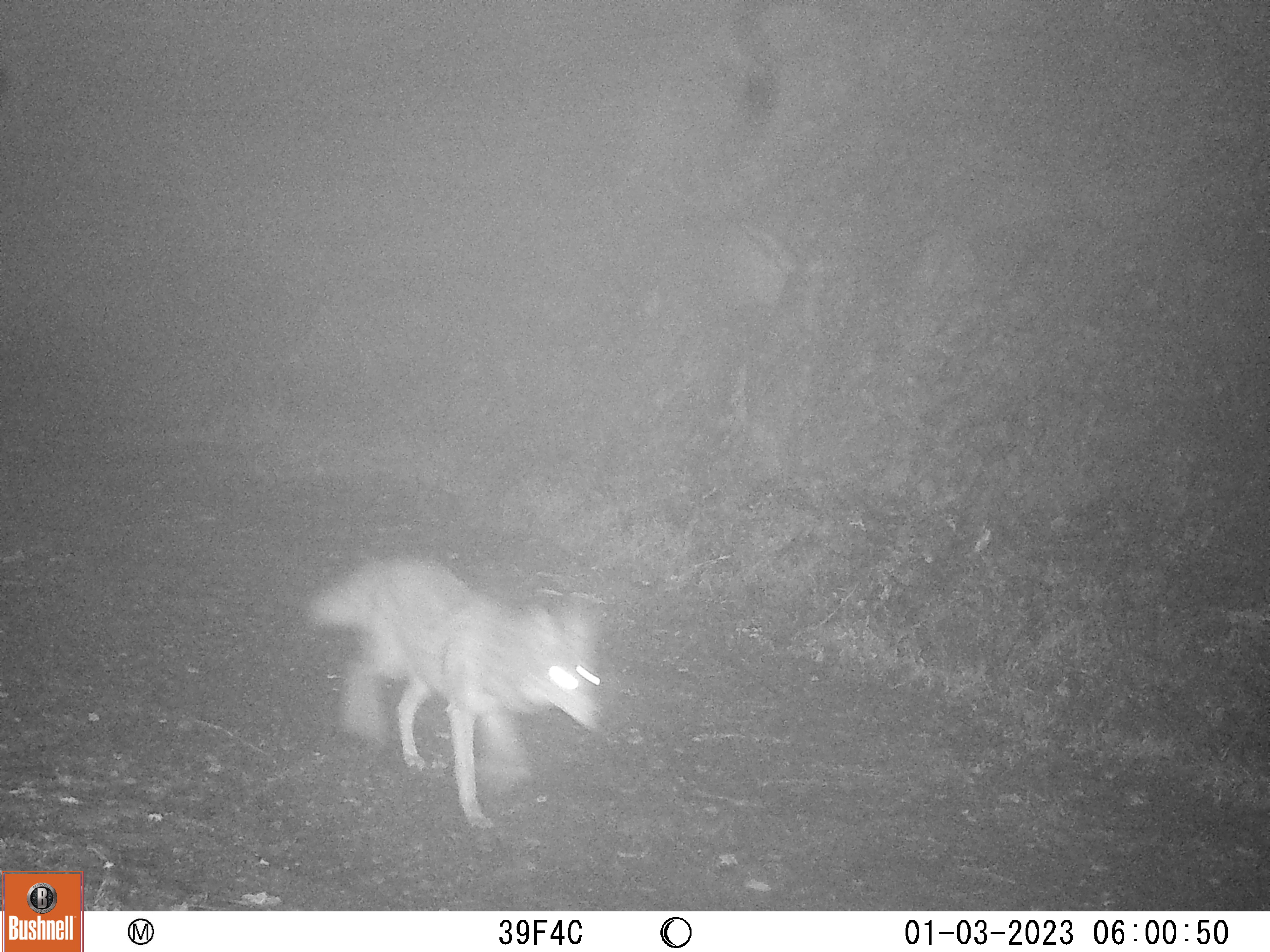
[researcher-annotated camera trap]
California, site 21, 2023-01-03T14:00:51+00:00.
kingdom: Animalia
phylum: Chordata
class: Mammalia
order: Carnivora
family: Canidae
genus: Canis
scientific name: Canis latrans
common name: coyote